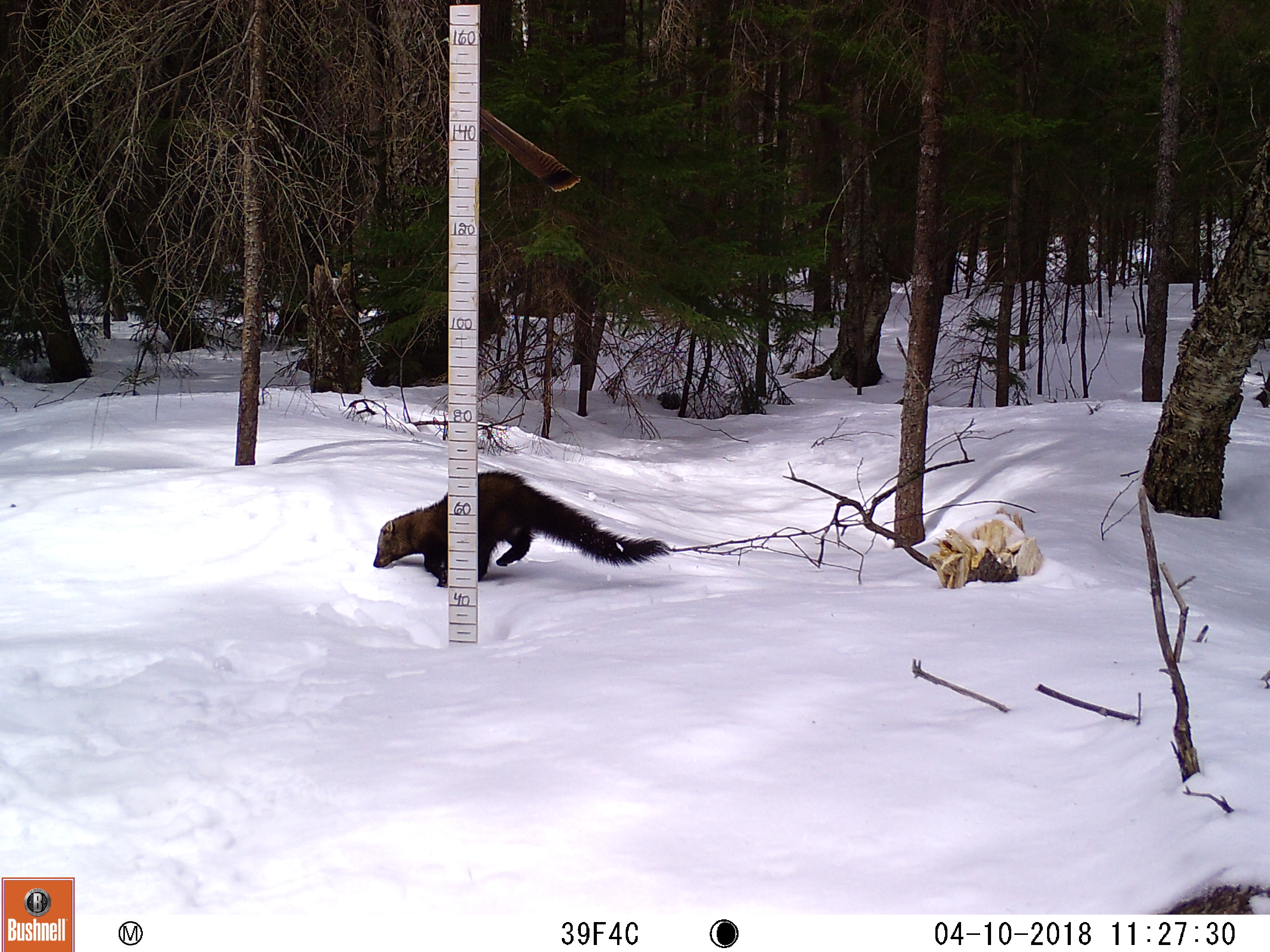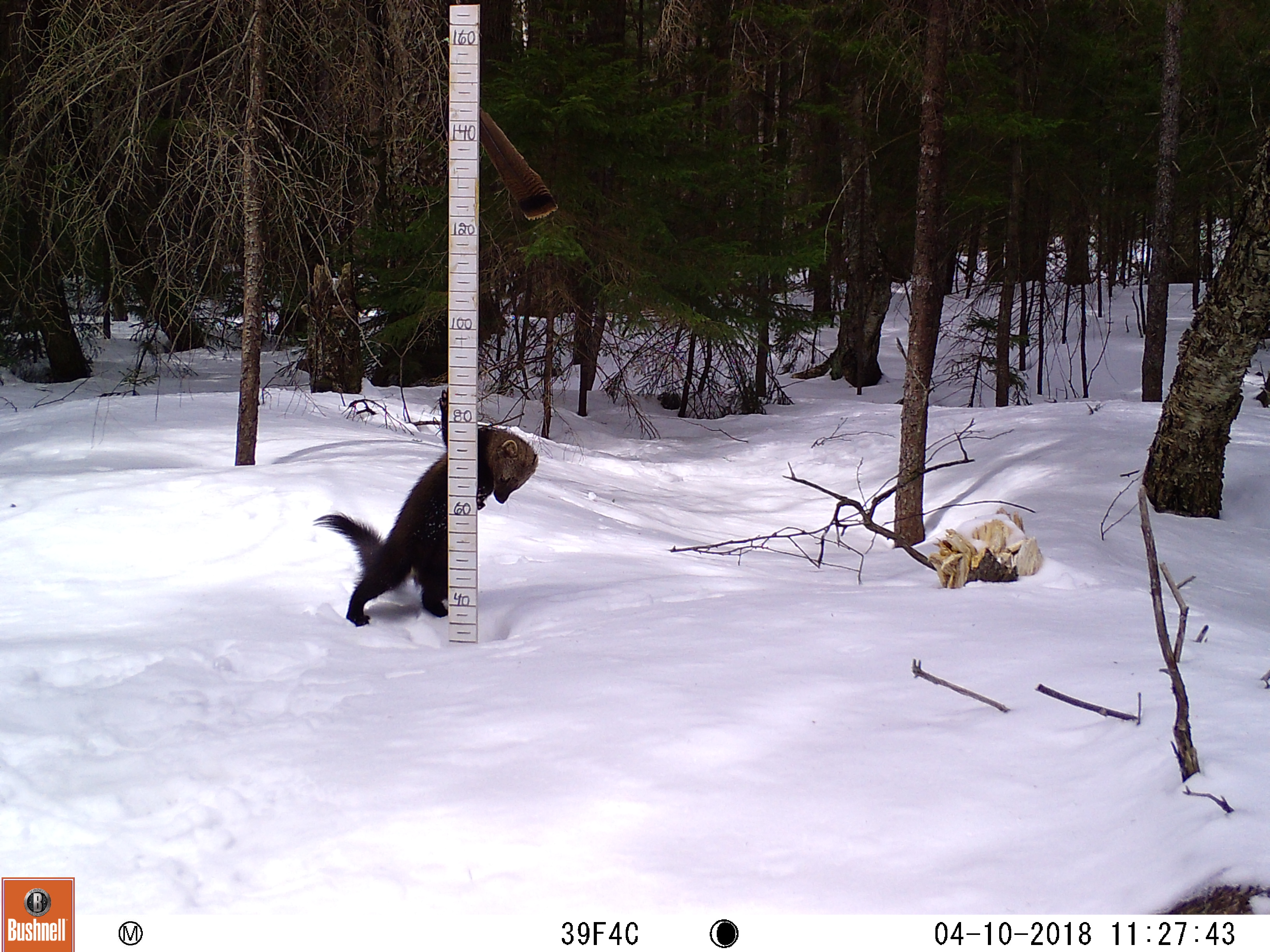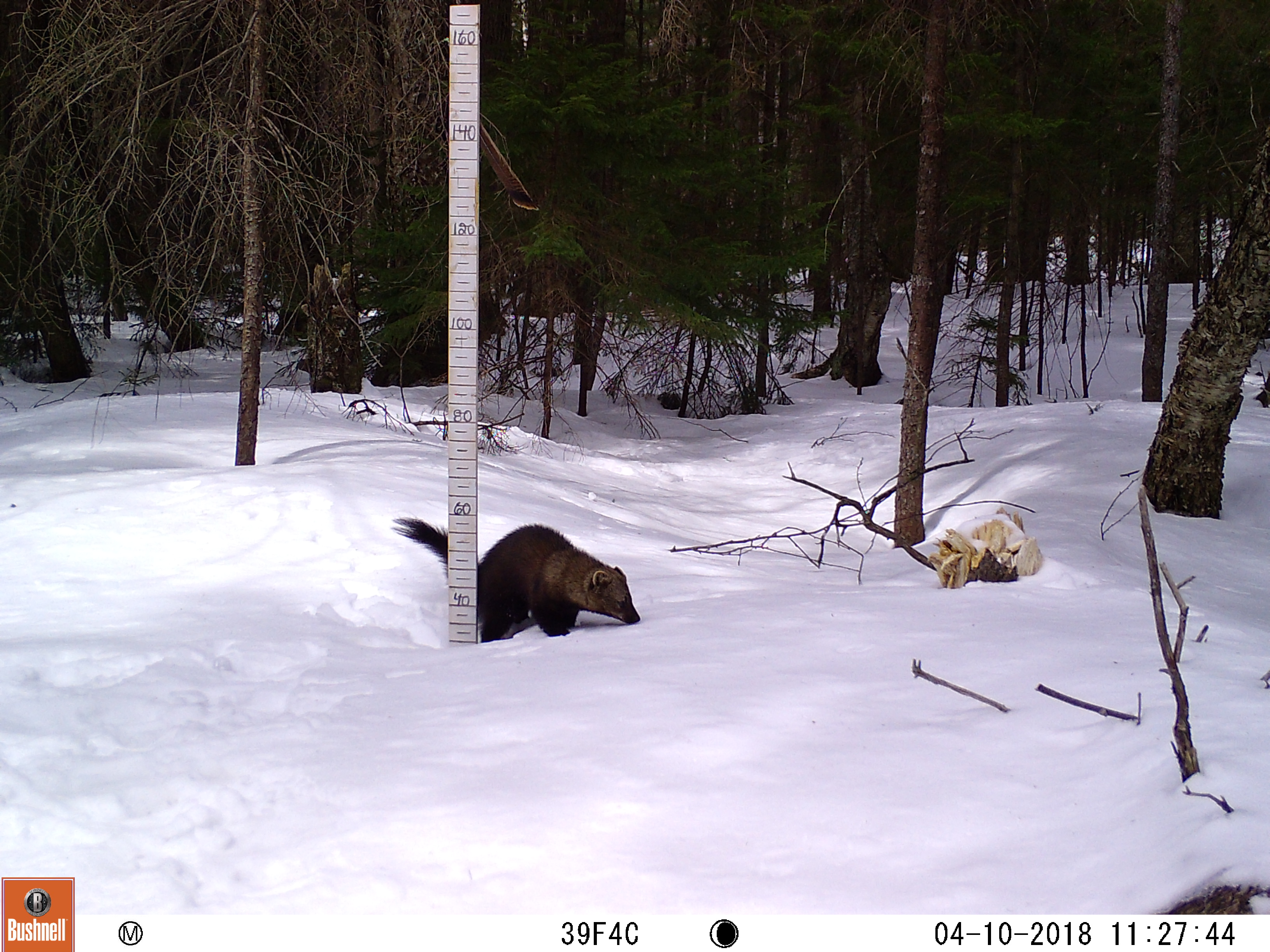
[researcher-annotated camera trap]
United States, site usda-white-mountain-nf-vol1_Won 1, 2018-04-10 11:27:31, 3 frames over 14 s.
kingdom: Animalia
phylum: Chordata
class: Mammalia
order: Carnivora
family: Mustelidae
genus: Pekania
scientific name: Pekania pennanti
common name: fisher